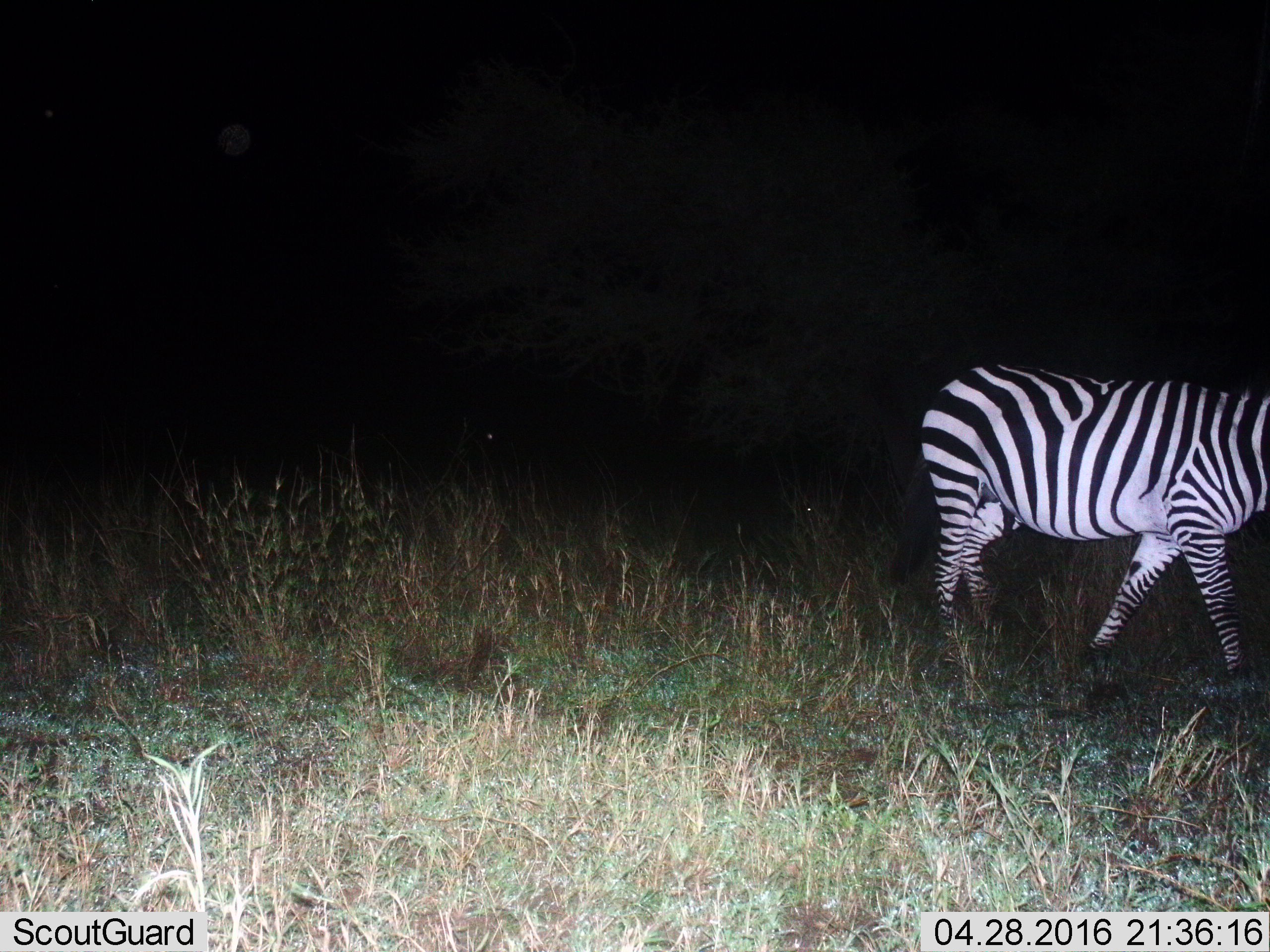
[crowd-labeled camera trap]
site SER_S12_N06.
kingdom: Animalia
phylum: Chordata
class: Mammalia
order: Perissodactyla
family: Equidae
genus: Equus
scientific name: Equus quagga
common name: plains zebra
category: zebraplains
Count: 1.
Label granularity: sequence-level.